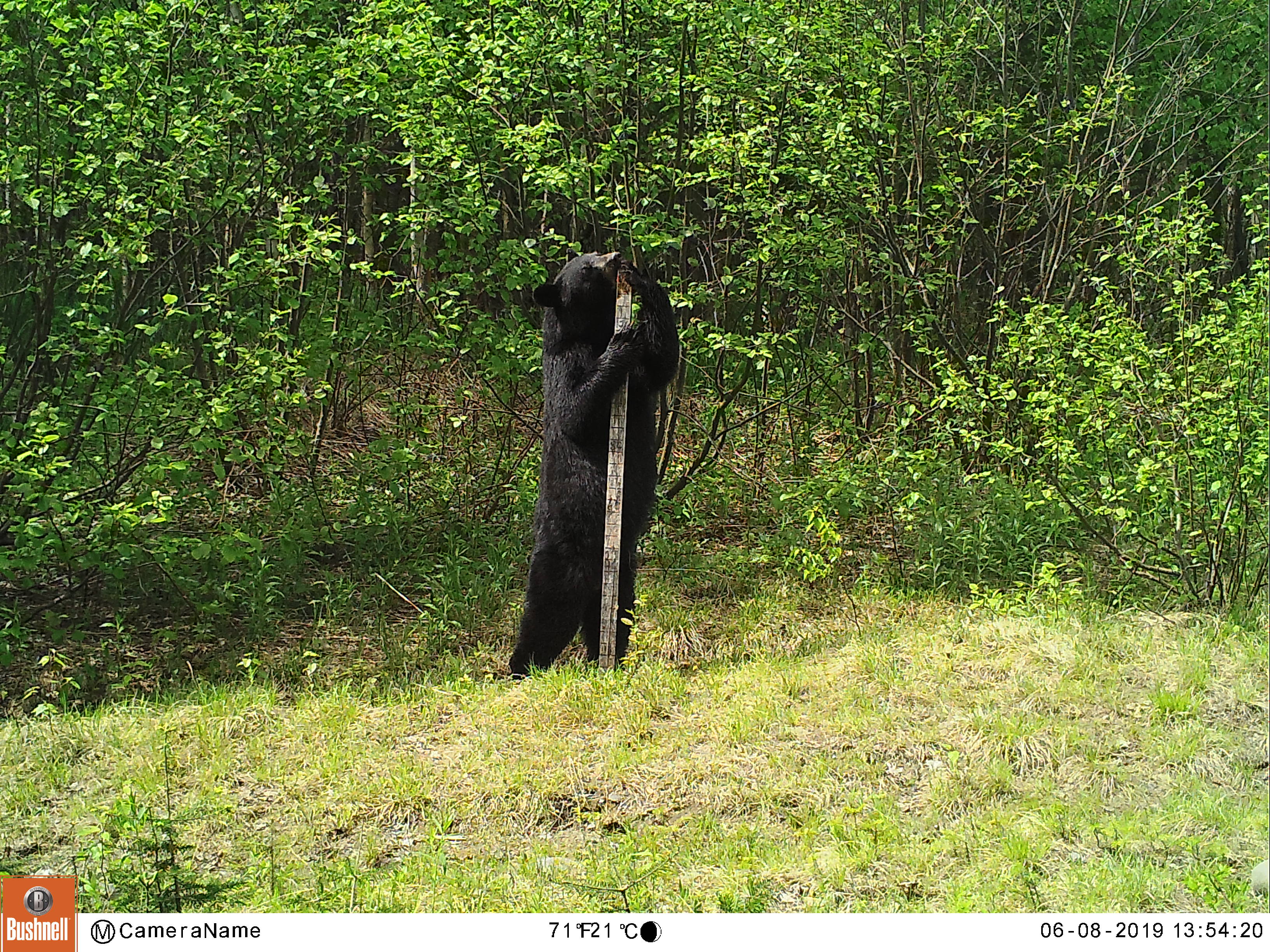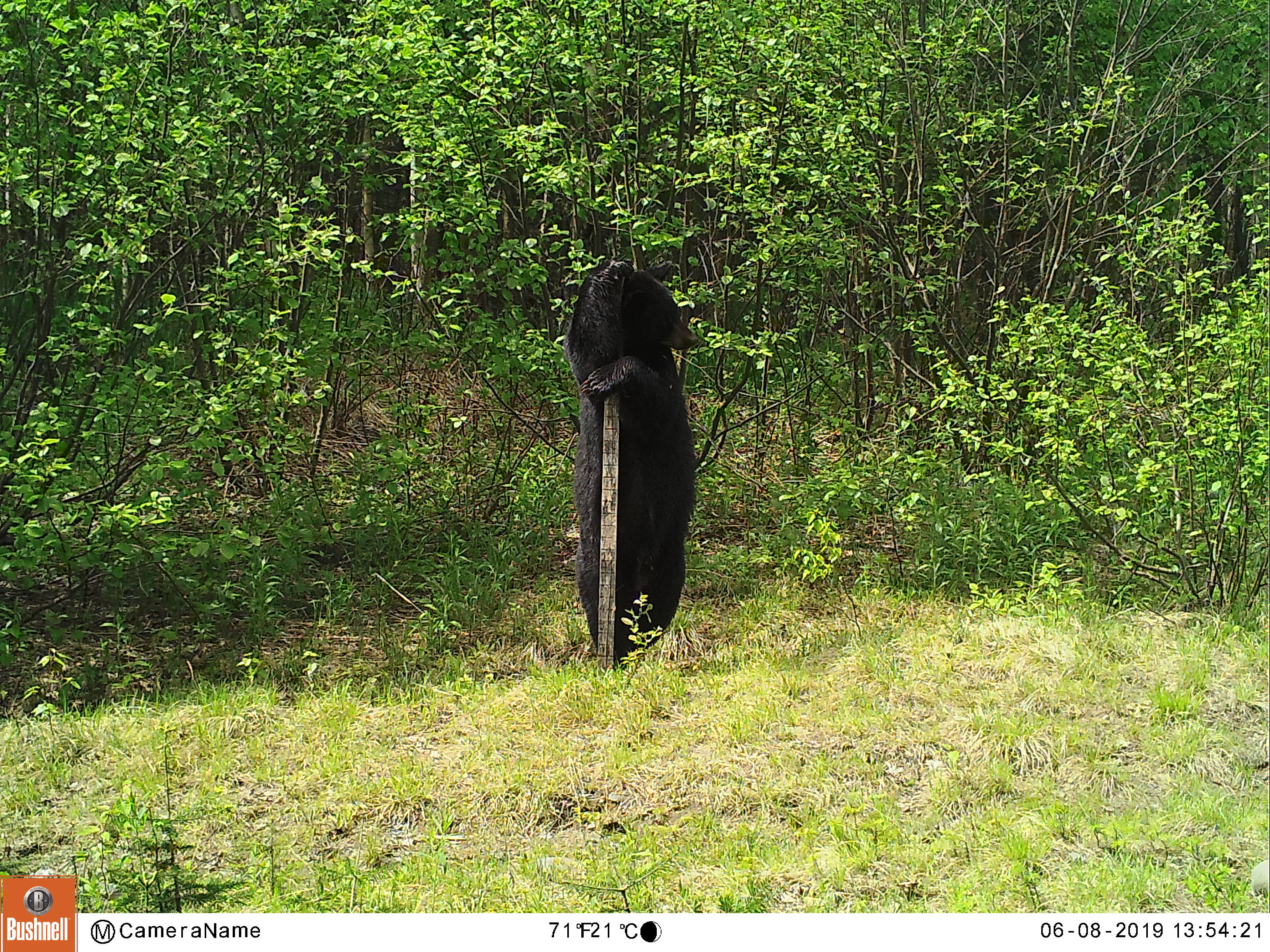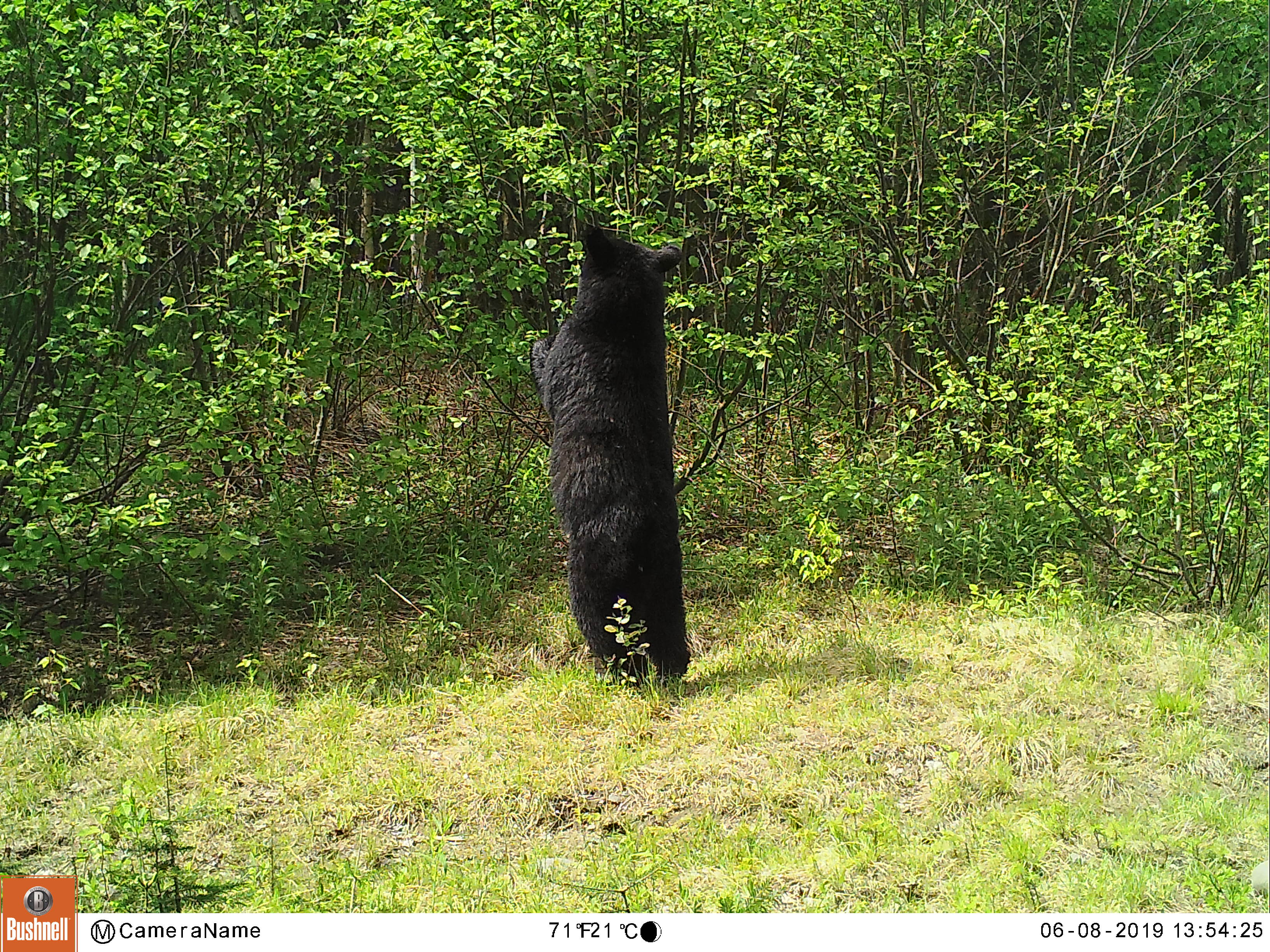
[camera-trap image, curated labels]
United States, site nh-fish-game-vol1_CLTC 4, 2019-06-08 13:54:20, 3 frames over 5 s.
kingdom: Animalia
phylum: Chordata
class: Mammalia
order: Carnivora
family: Ursidae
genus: Ursus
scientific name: Ursus americanus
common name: black bear